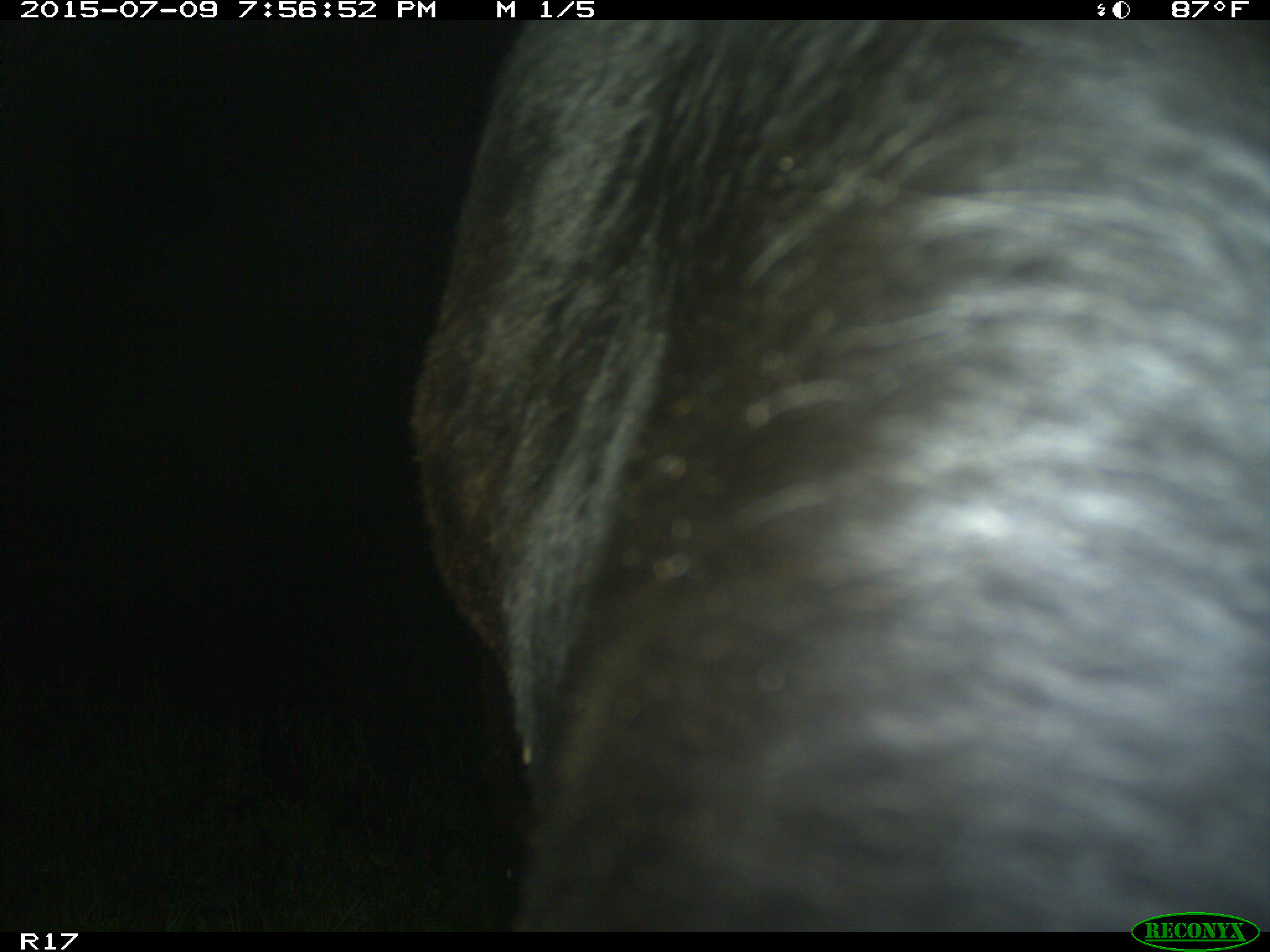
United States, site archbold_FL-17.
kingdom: Animalia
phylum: Chordata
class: Mammalia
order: Artiodactyla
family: Bovidae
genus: Bos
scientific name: Bos taurus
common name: domestic cow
Bos taurus (domestic cow).